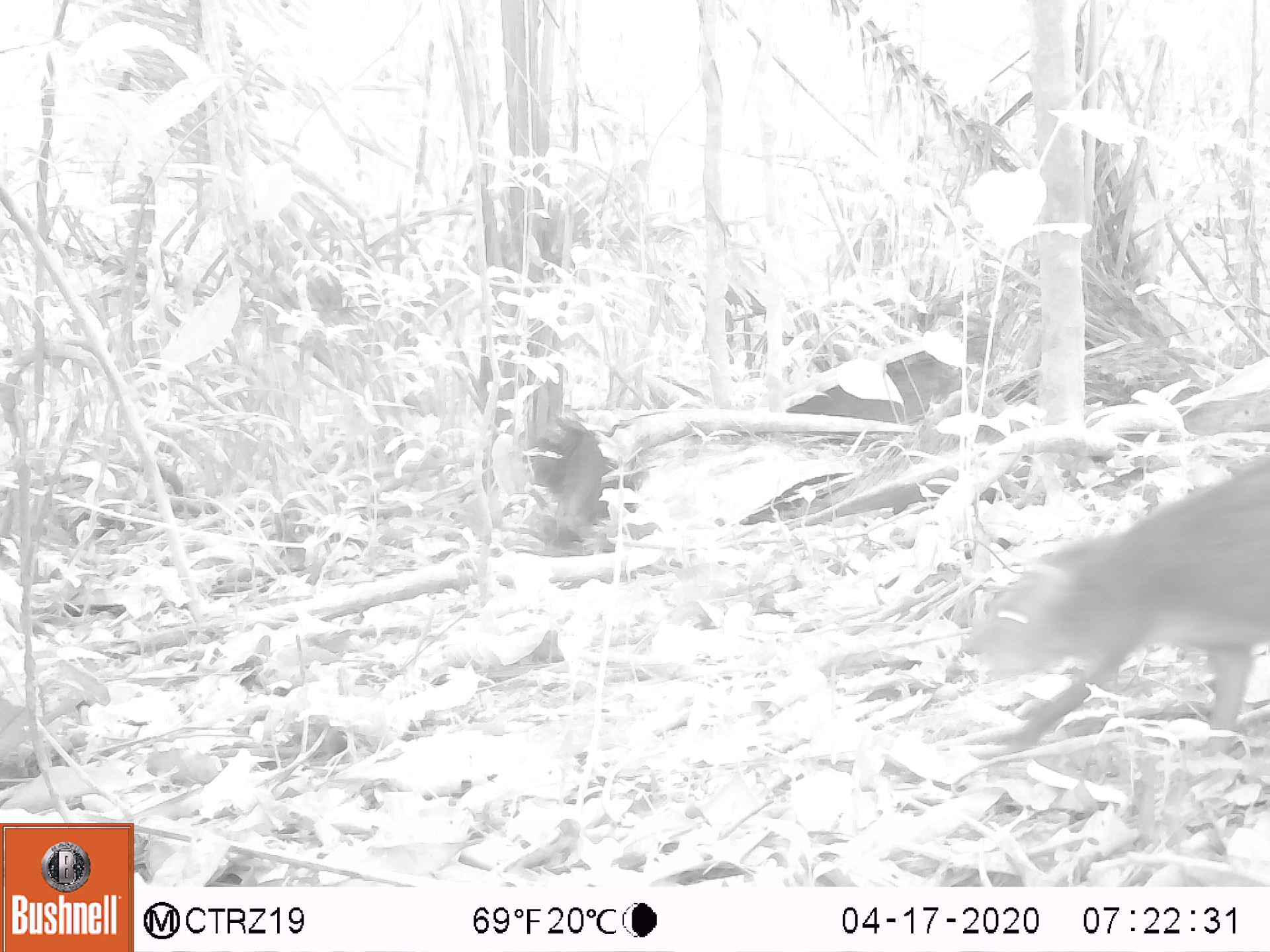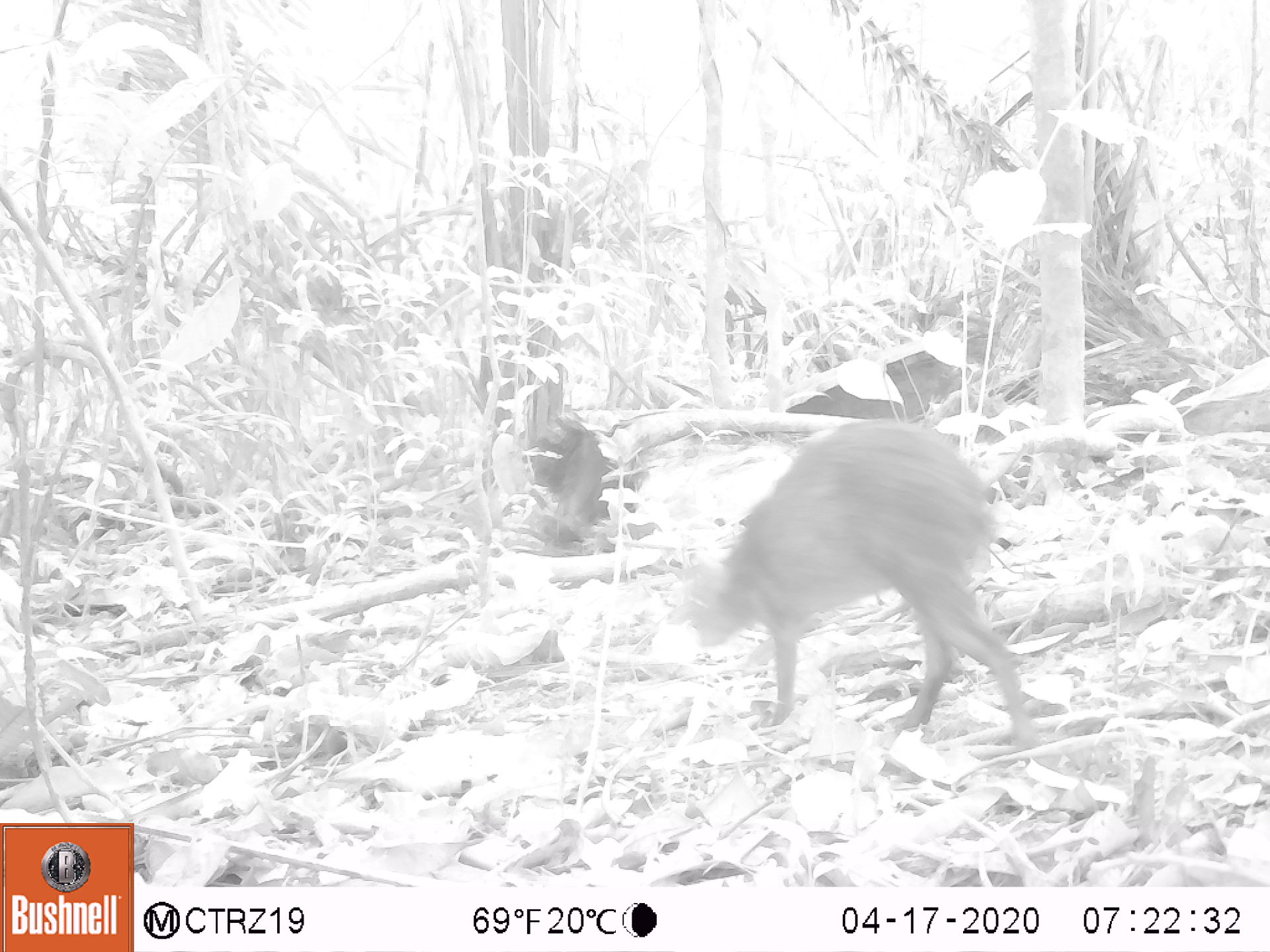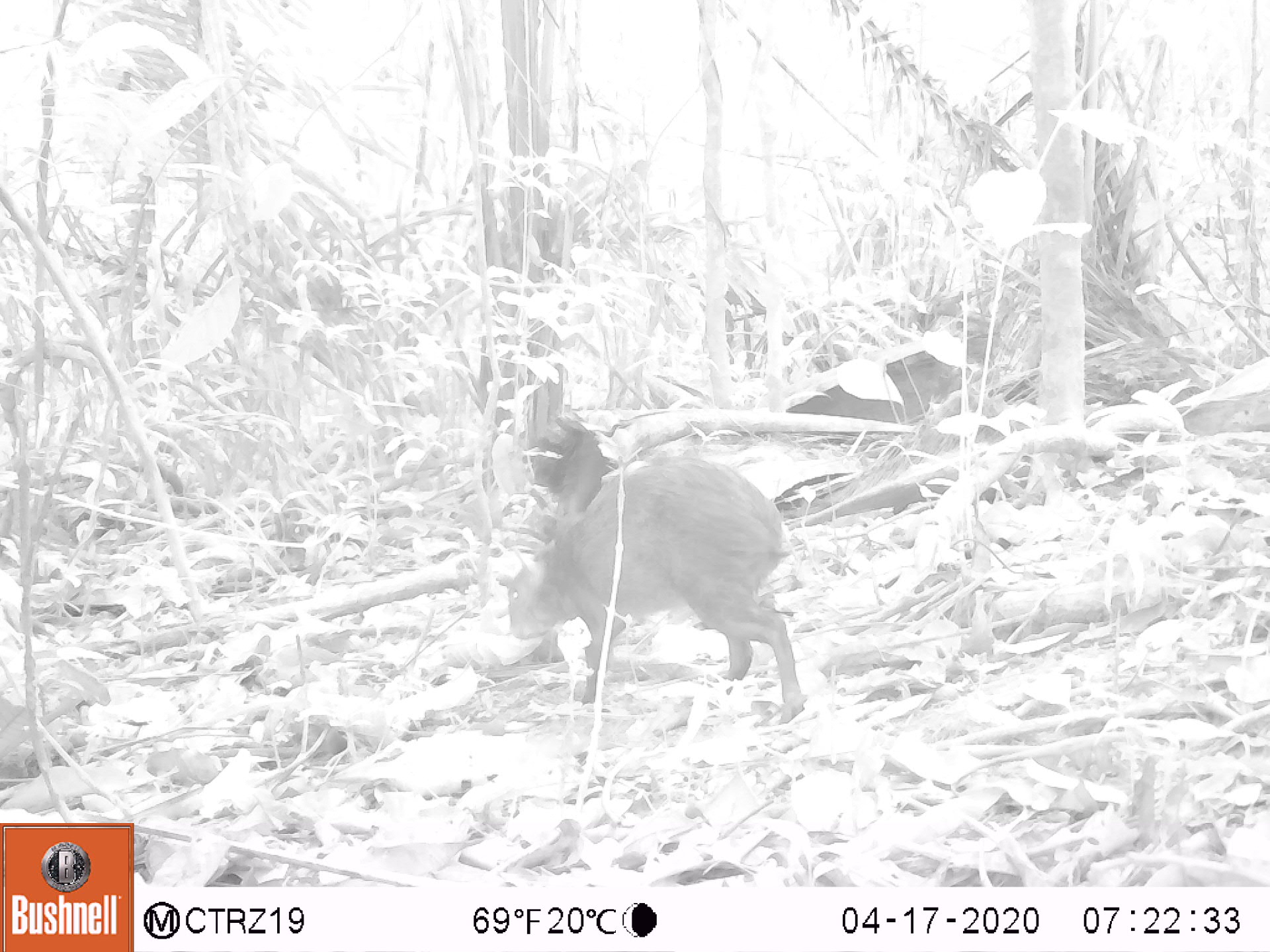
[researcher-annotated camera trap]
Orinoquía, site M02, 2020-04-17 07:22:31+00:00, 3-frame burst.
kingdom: Animalia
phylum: Chordata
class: Mammalia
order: Rodentia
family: Dasyproctidae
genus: Dasyprocta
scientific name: Dasyprocta fuliginosa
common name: black agouti